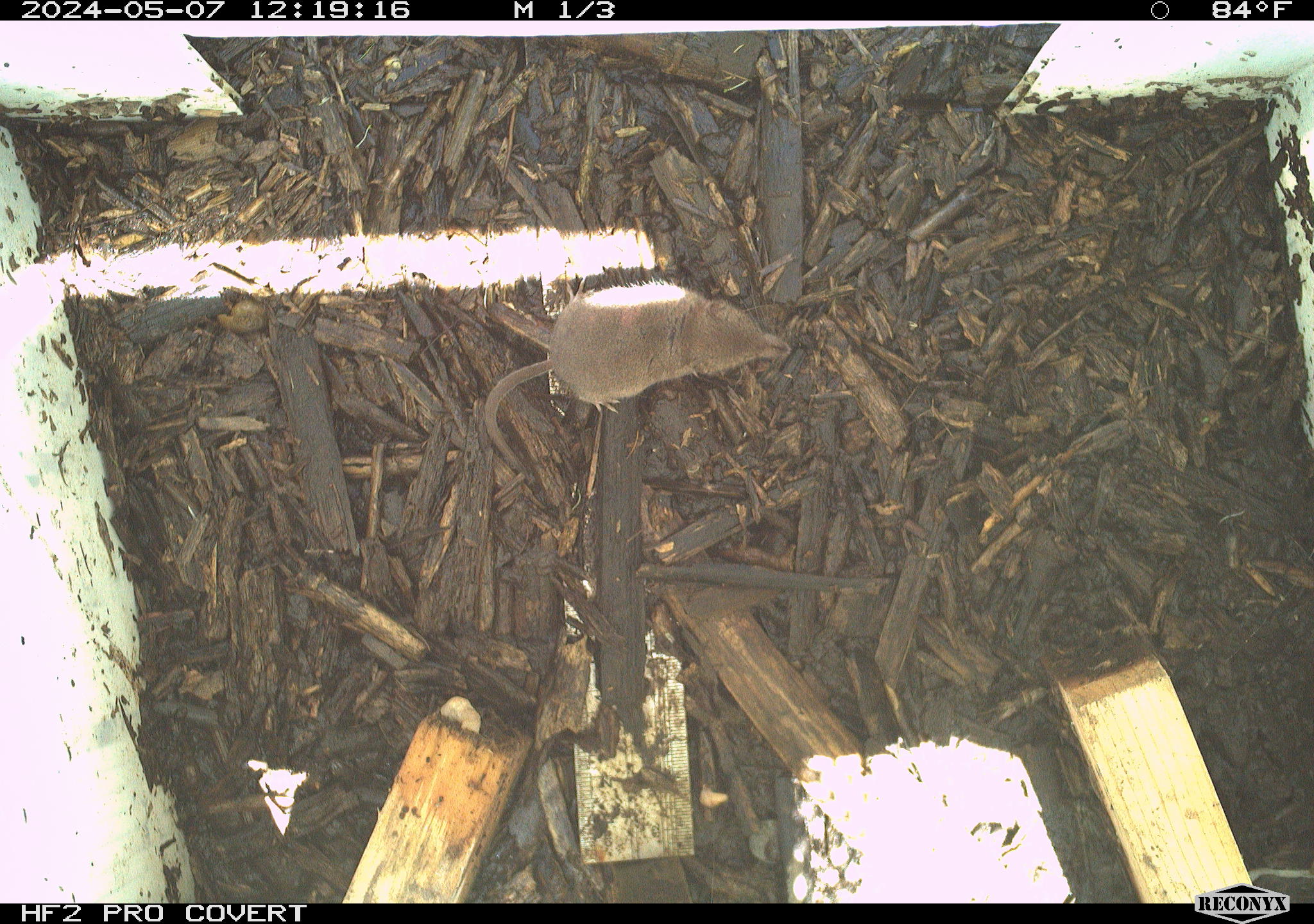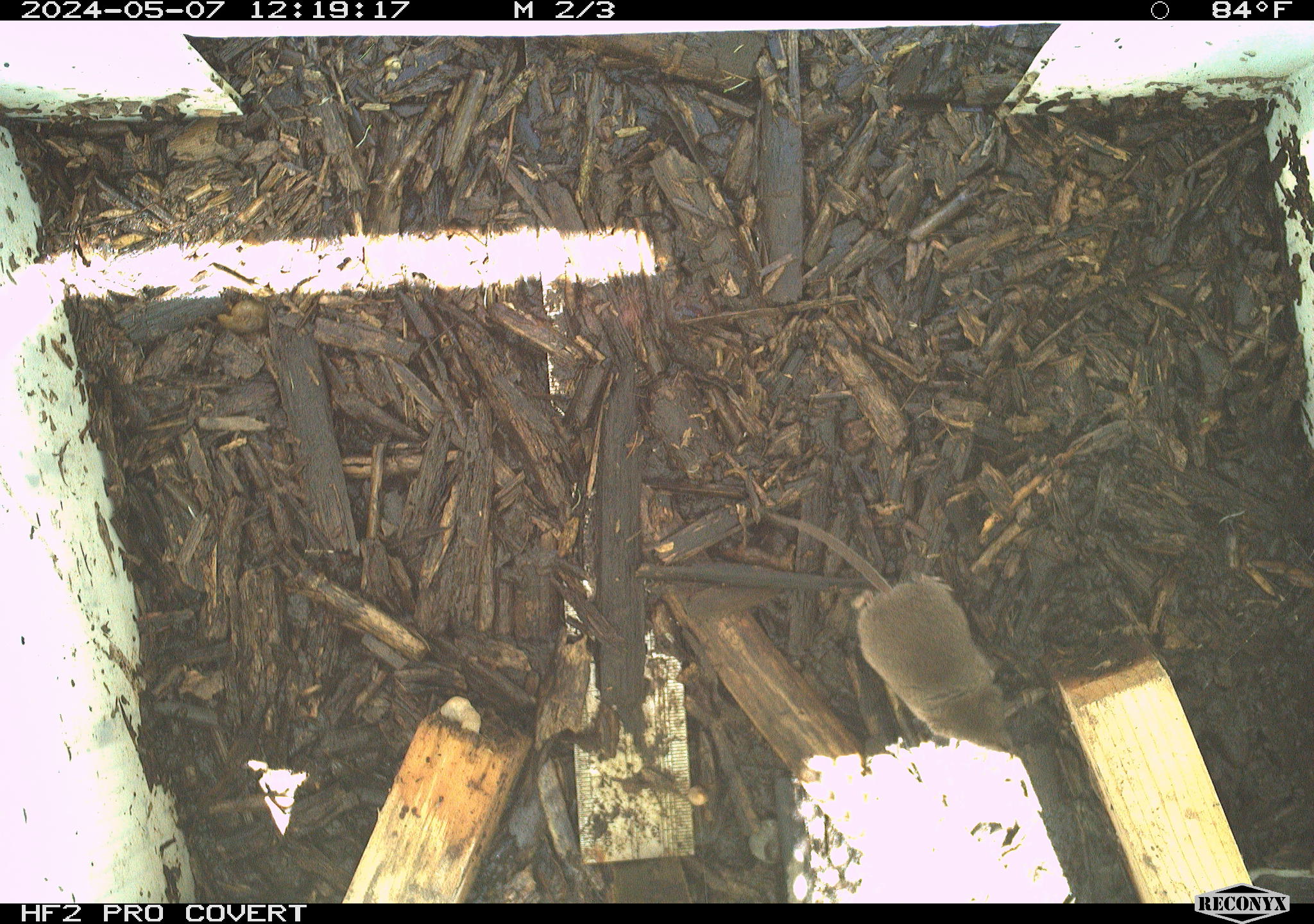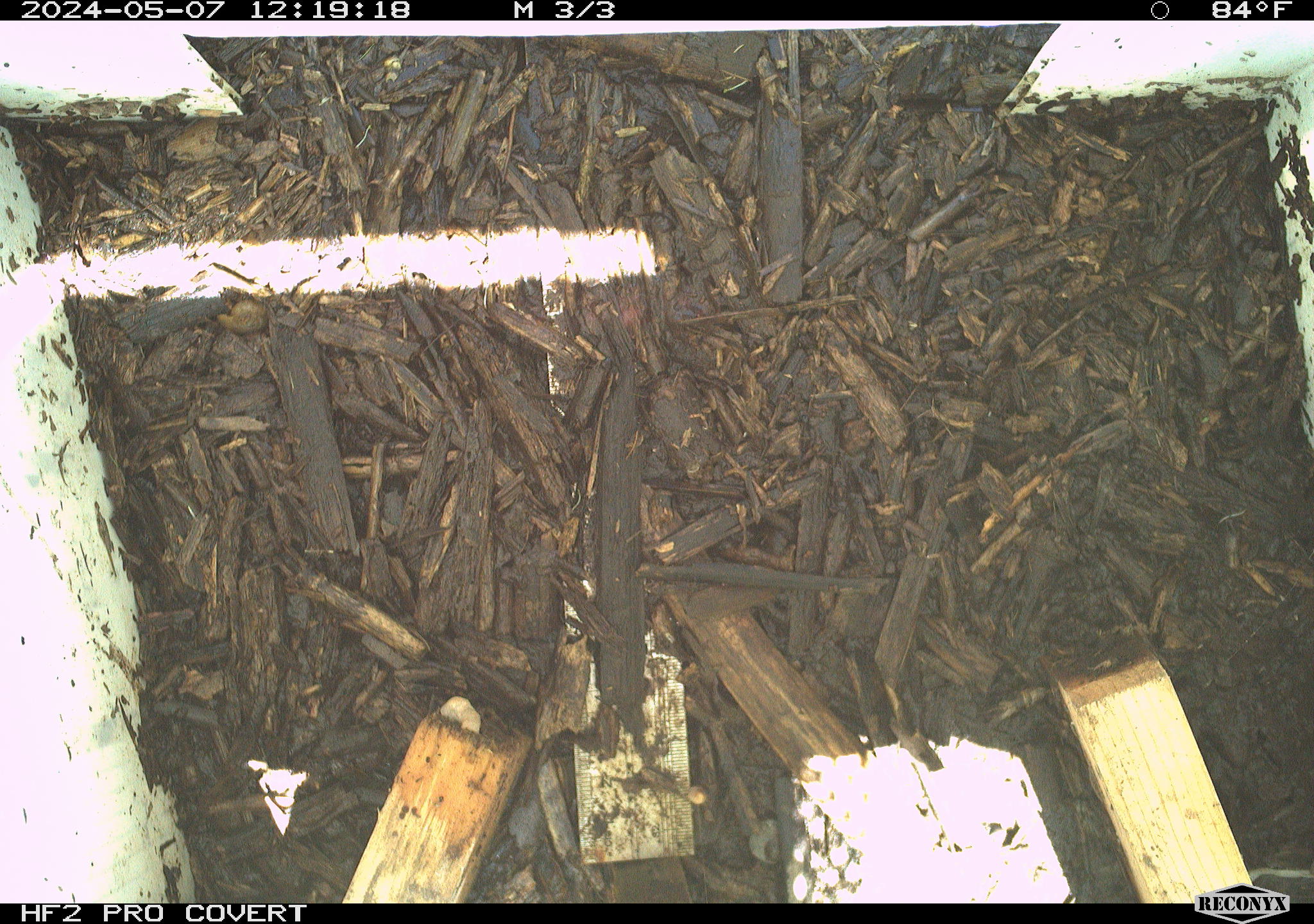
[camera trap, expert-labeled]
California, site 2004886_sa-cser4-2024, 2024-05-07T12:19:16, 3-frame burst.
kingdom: Animalia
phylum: Chordata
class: Mammalia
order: Eulipotyphla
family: Soricidae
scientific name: Soricidae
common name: shrews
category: soricidae family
Soricidae family (shrews) (Soricidae).